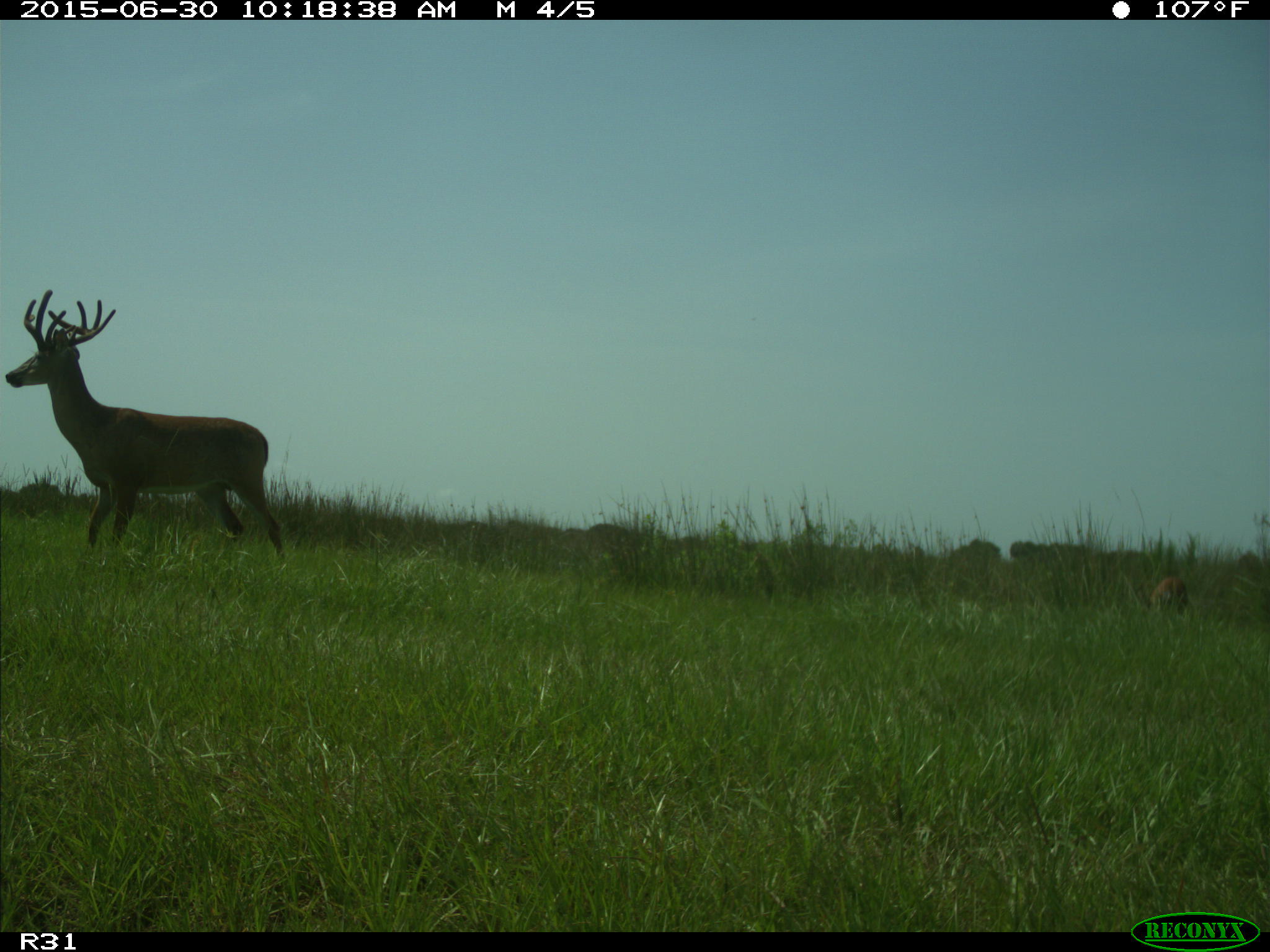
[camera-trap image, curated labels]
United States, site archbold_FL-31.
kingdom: Animalia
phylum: Chordata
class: Mammalia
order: Artiodactyla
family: Cervidae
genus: Odocoileus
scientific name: Odocoileus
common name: deer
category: unidentified deer